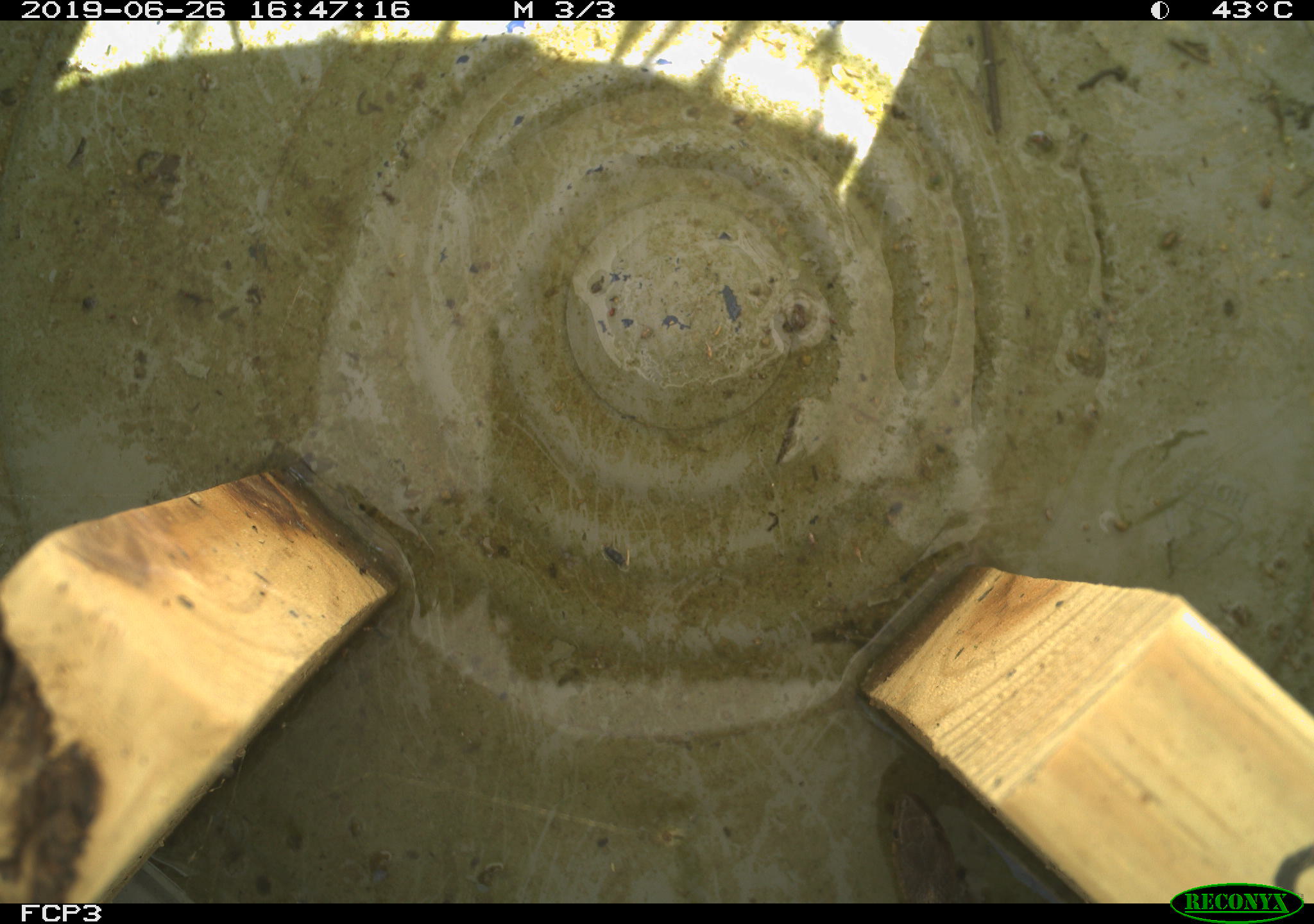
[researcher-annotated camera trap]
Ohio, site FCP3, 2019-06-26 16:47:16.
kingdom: Animalia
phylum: Chordata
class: Reptilia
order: Squamata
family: Colubridae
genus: Thamnophis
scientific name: Thamnophis sirtalis sirtalis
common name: eastern gartersnake